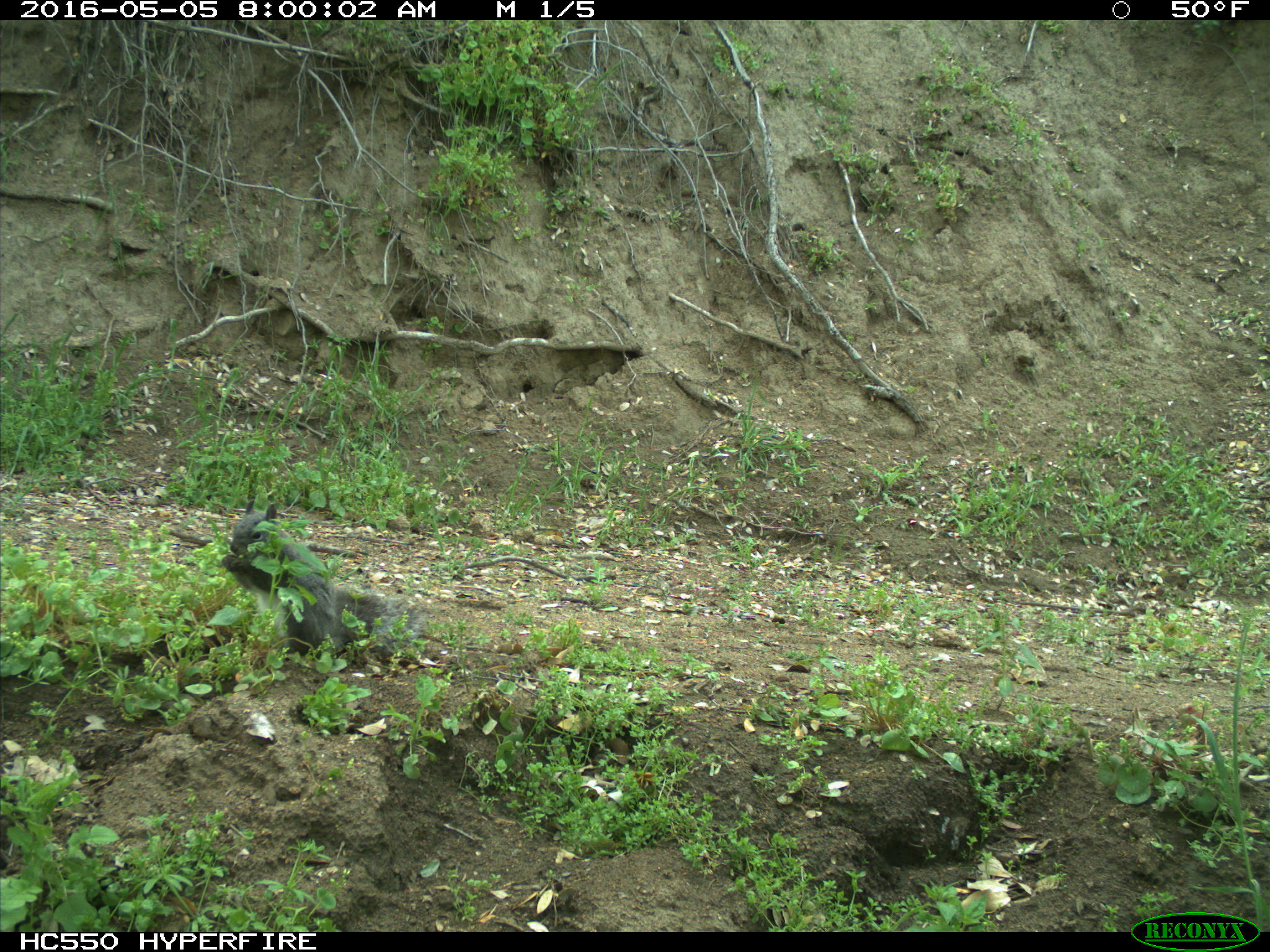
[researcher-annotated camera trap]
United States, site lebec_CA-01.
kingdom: Animalia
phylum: Chordata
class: Mammalia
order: Rodentia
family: Sciuridae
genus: Sciurus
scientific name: Sciurus carolinensis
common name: eastern gray squirrel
Sciurus carolinensis (eastern gray squirrel).